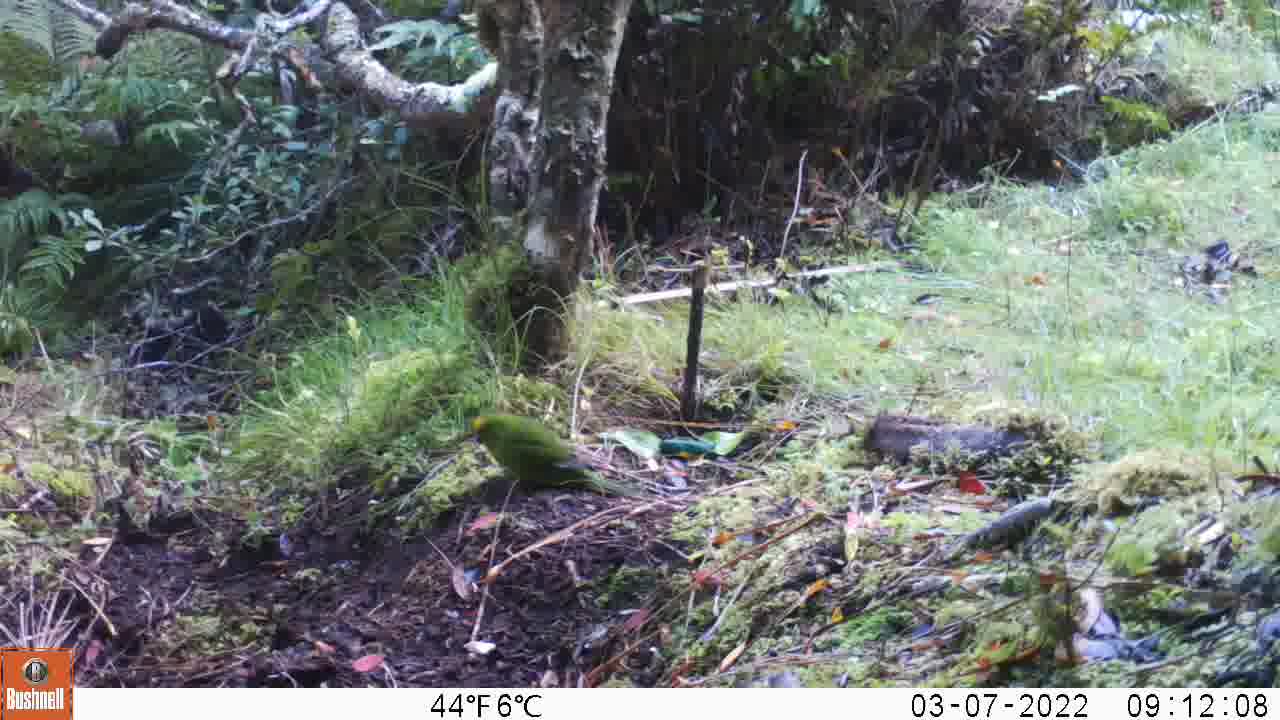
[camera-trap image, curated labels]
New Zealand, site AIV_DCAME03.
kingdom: Animalia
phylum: Chordata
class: Aves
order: Psittaciformes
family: Psittaculidae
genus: Cyanoramphus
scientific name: Cyanoramphus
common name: parakeet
Parakeet (Cyanoramphus).